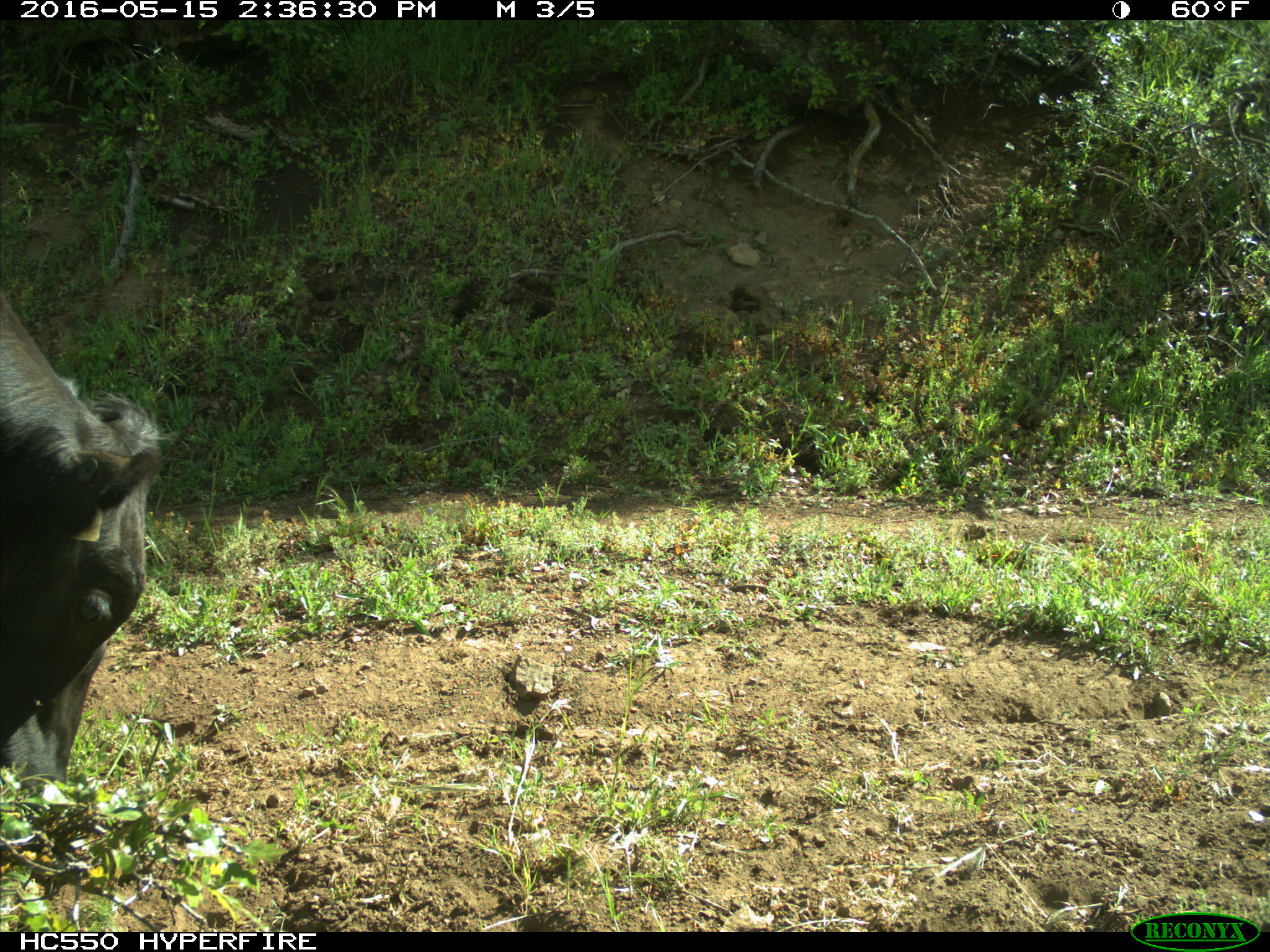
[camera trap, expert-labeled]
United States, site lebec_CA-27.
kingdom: Animalia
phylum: Chordata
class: Mammalia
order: Artiodactyla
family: Bovidae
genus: Bos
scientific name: Bos taurus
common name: domestic cow